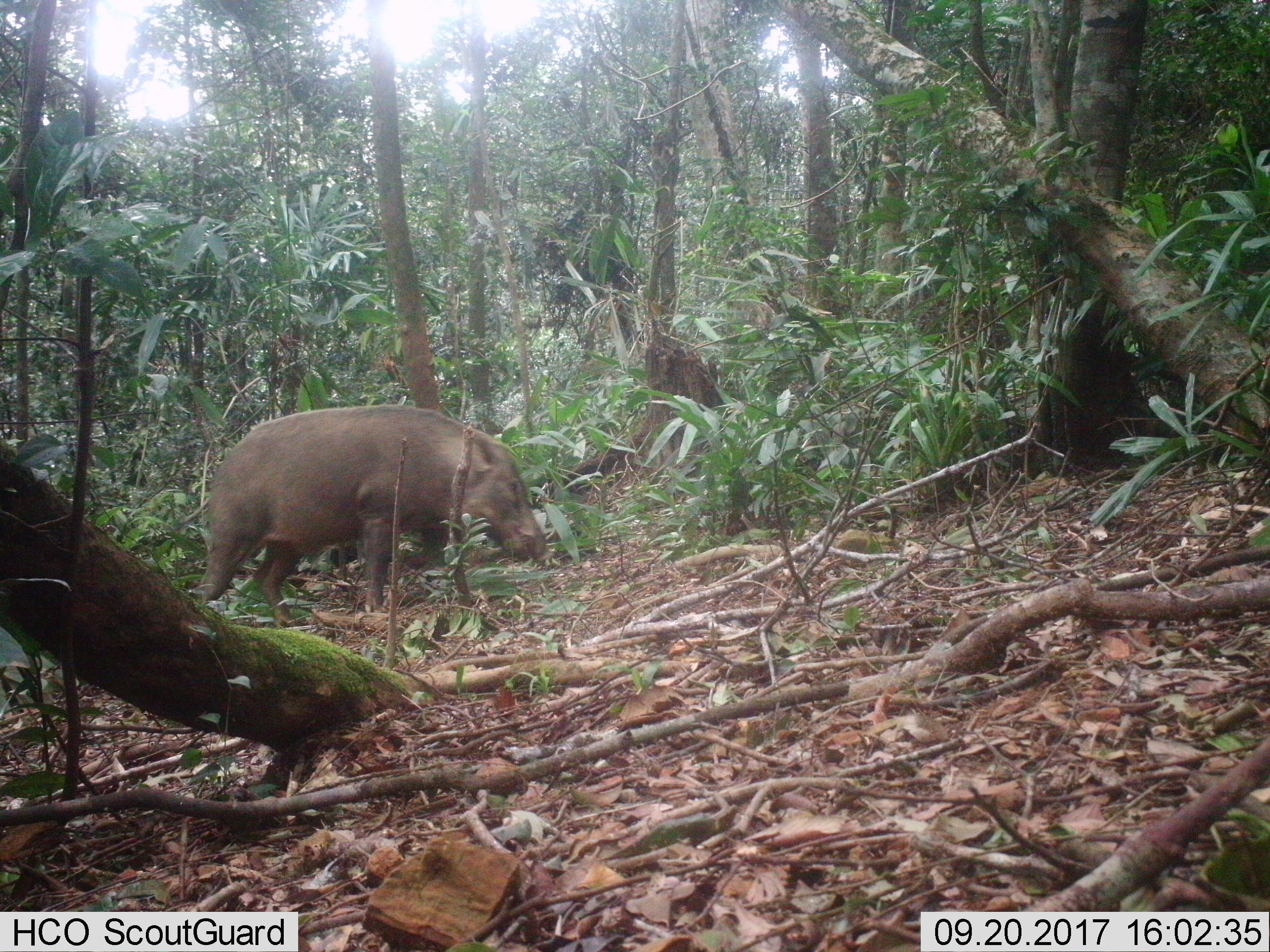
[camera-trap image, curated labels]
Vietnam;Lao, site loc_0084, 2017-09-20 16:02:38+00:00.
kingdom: Animalia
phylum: Chordata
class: Mammalia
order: Artiodactyla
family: Suidae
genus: Sus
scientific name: Sus scrofa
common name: eurasian wild pig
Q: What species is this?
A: Eurasian wild pig (Sus scrofa).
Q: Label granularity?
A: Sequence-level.